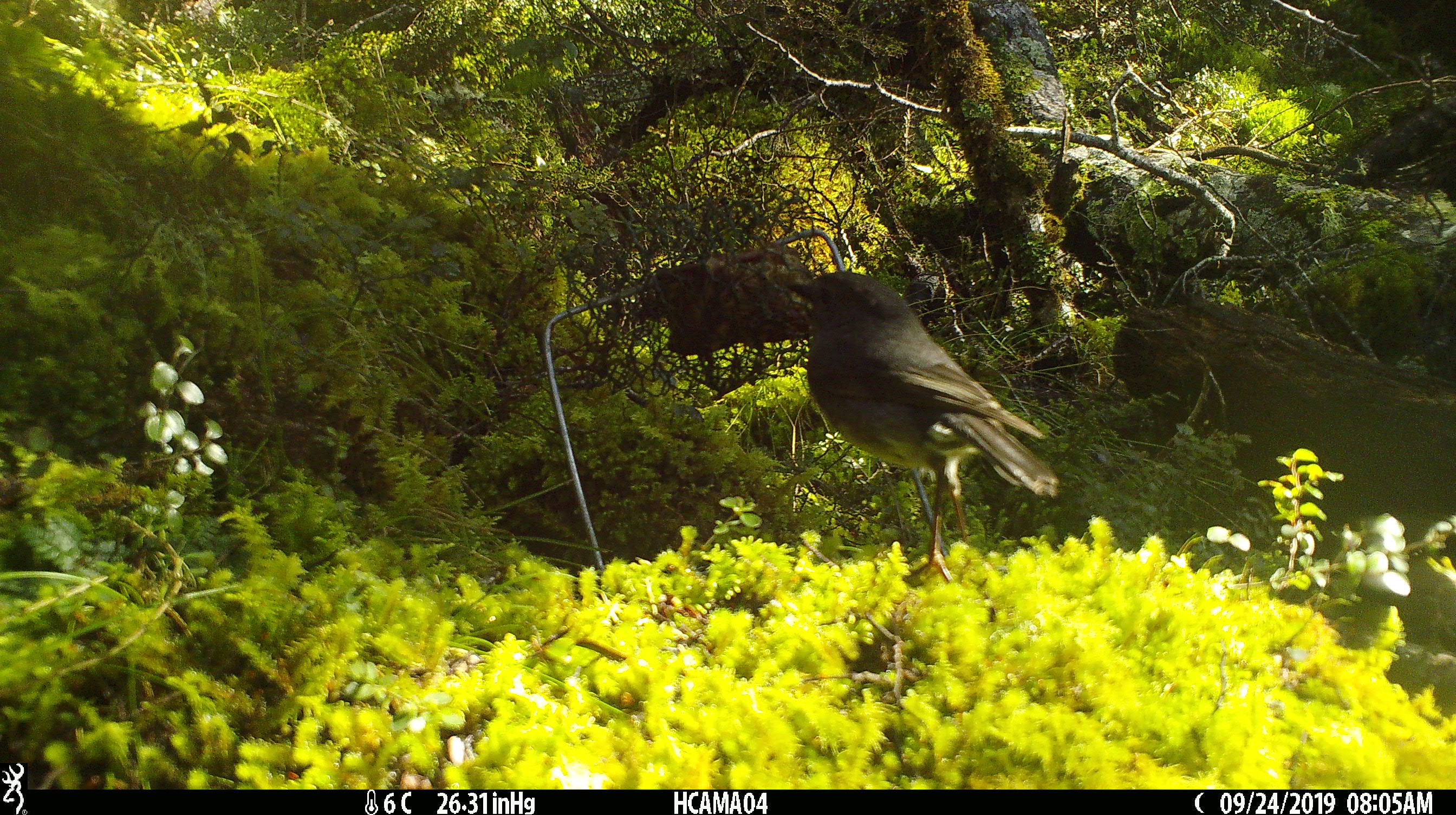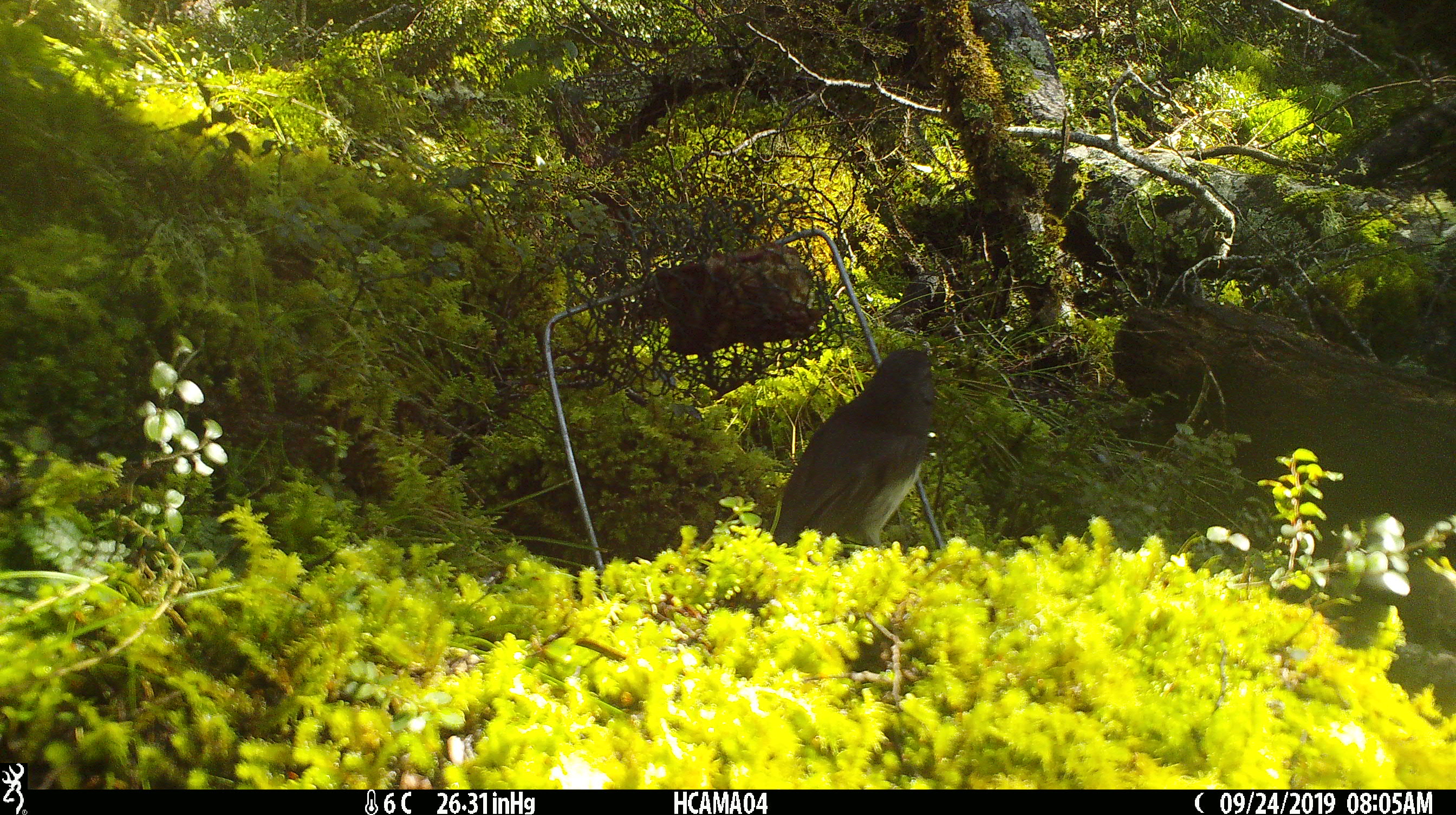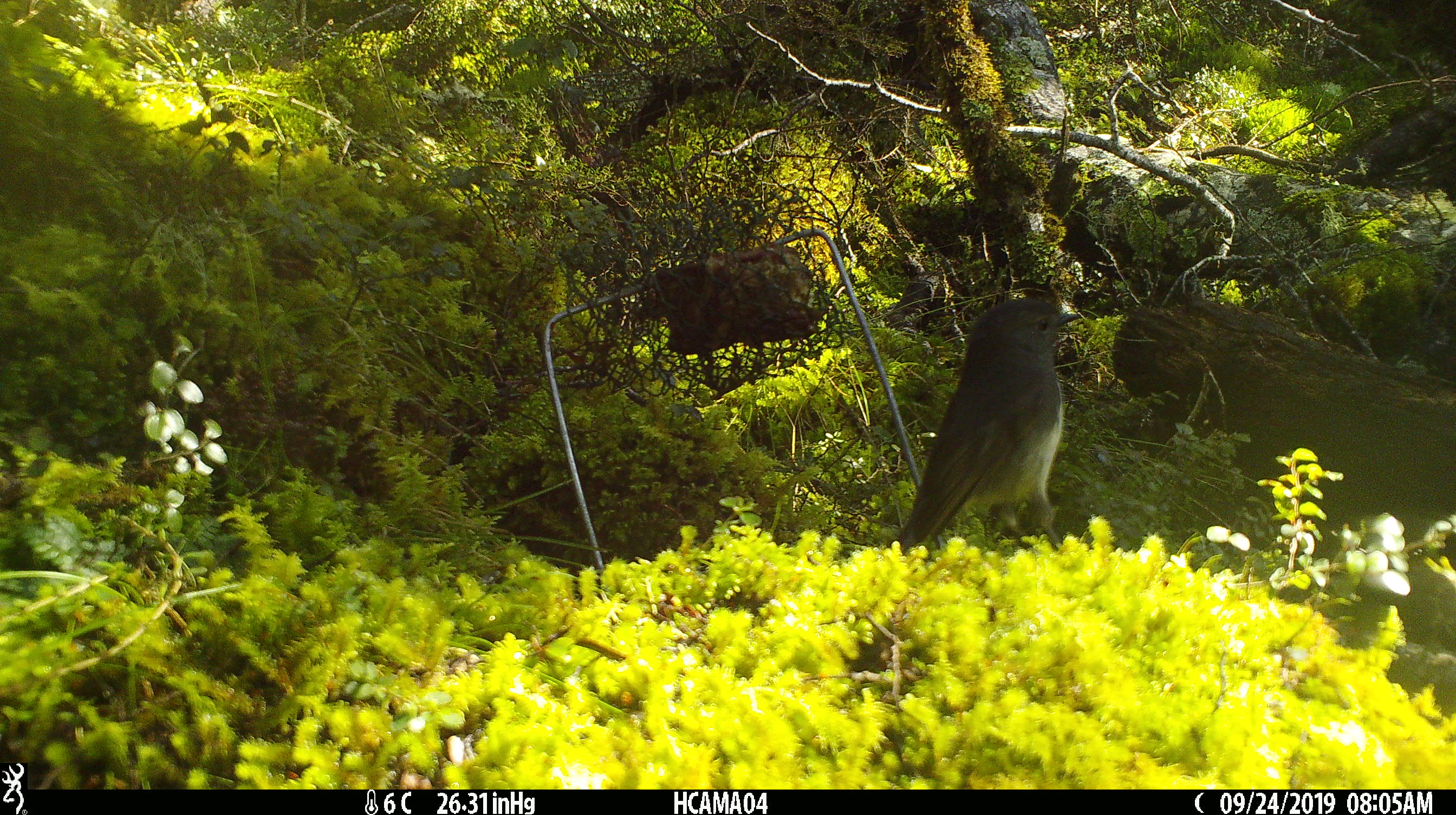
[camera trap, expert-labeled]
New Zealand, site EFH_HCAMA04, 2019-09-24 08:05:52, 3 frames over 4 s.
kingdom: Animalia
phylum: Chordata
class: Aves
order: Passeriformes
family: Petroicidae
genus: Petroica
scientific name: Petroica australis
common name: new zealand robin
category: robin